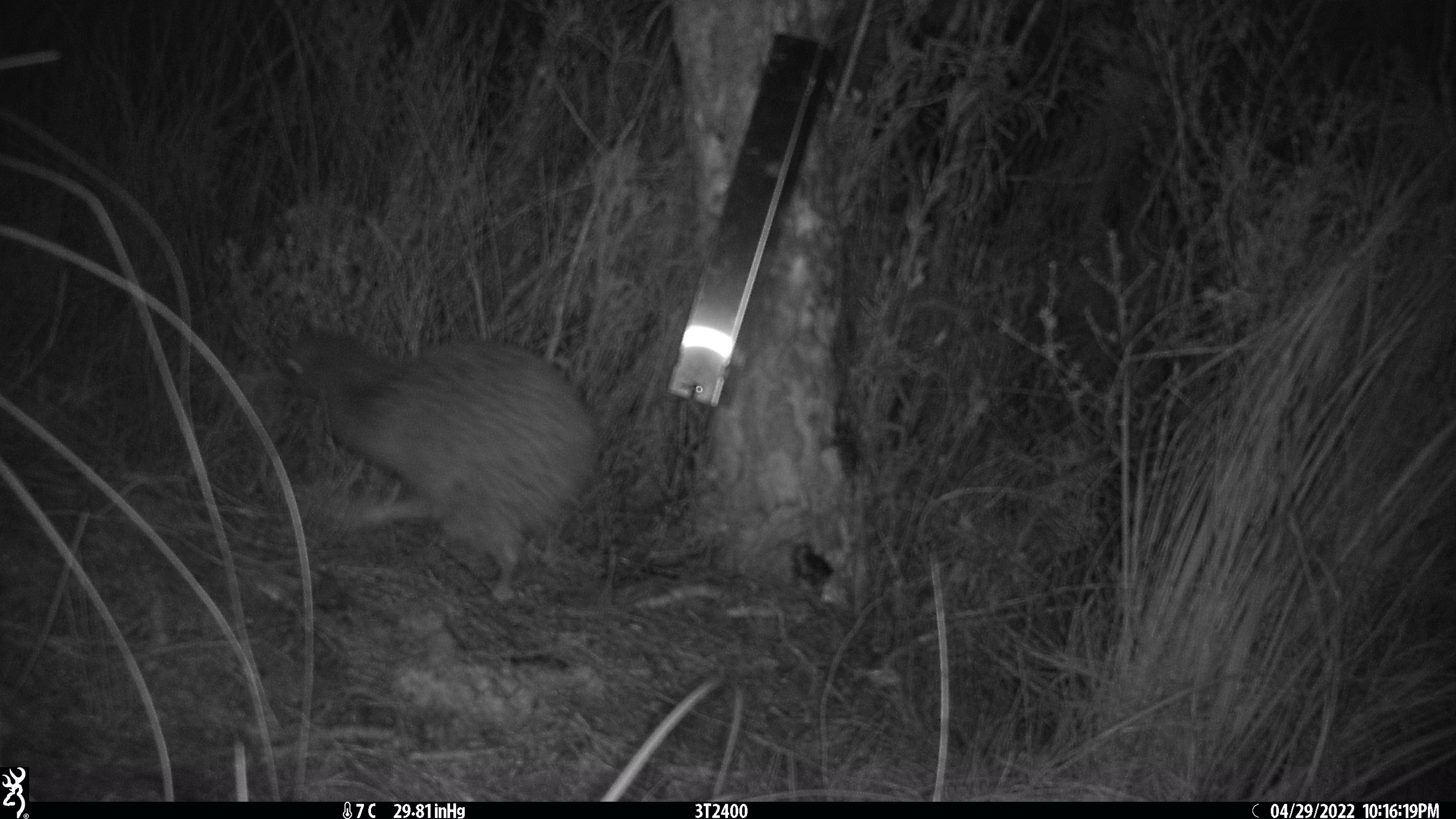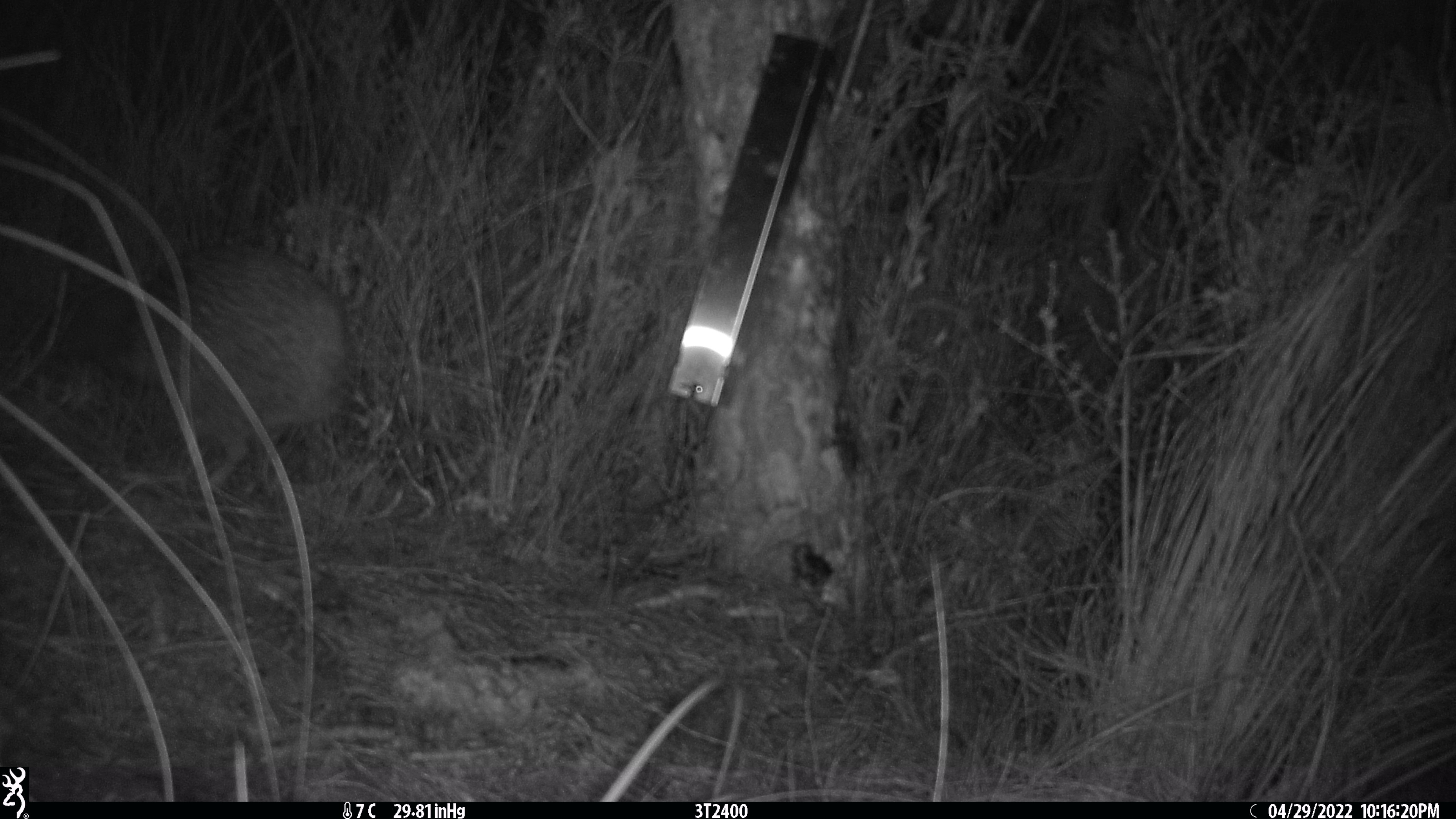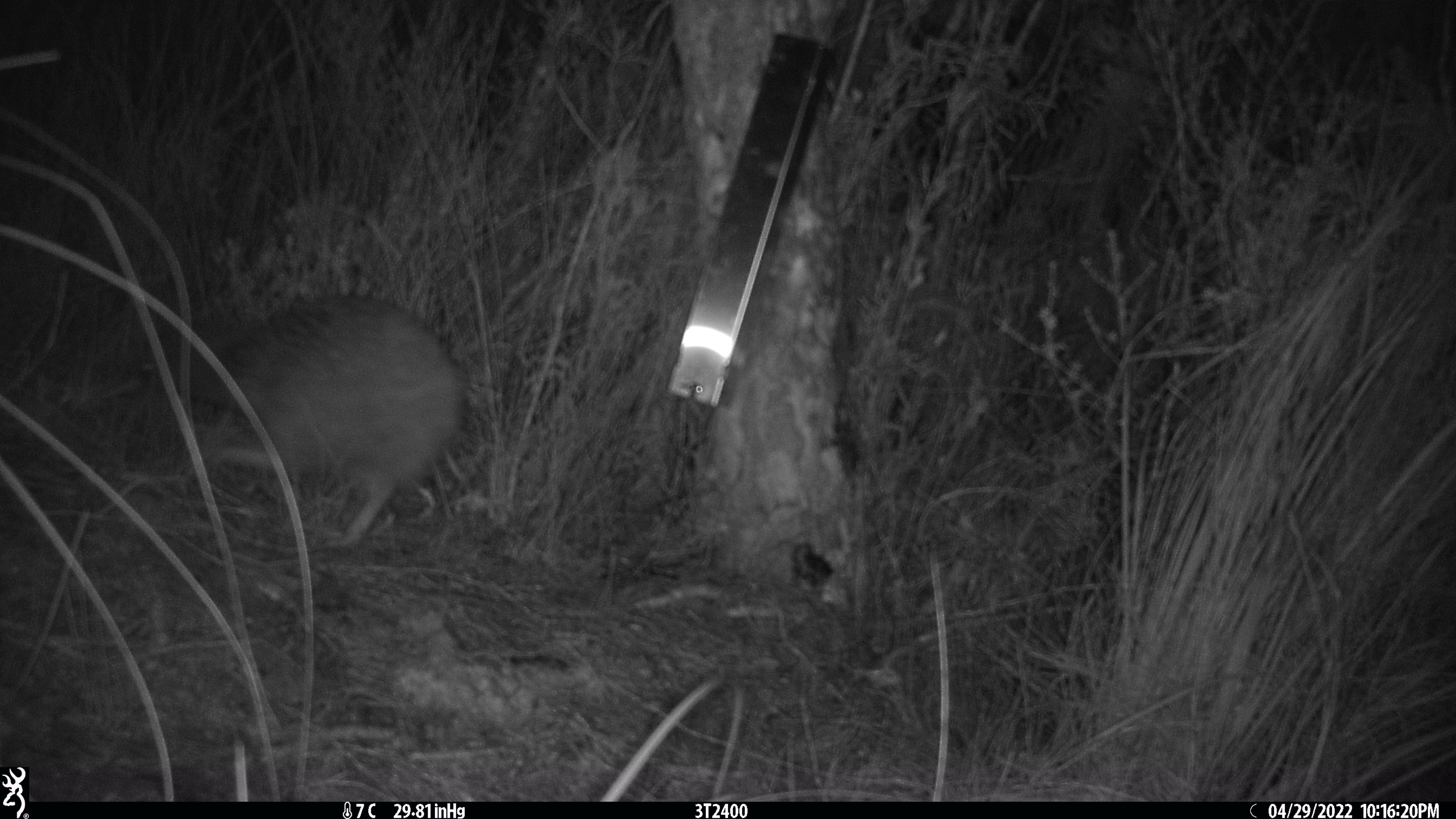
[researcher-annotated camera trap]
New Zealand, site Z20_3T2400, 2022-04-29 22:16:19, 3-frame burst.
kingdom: Animalia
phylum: Chordata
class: Aves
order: Apterygiformes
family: Apterygidae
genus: Apteryx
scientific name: Apteryx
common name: kiwi